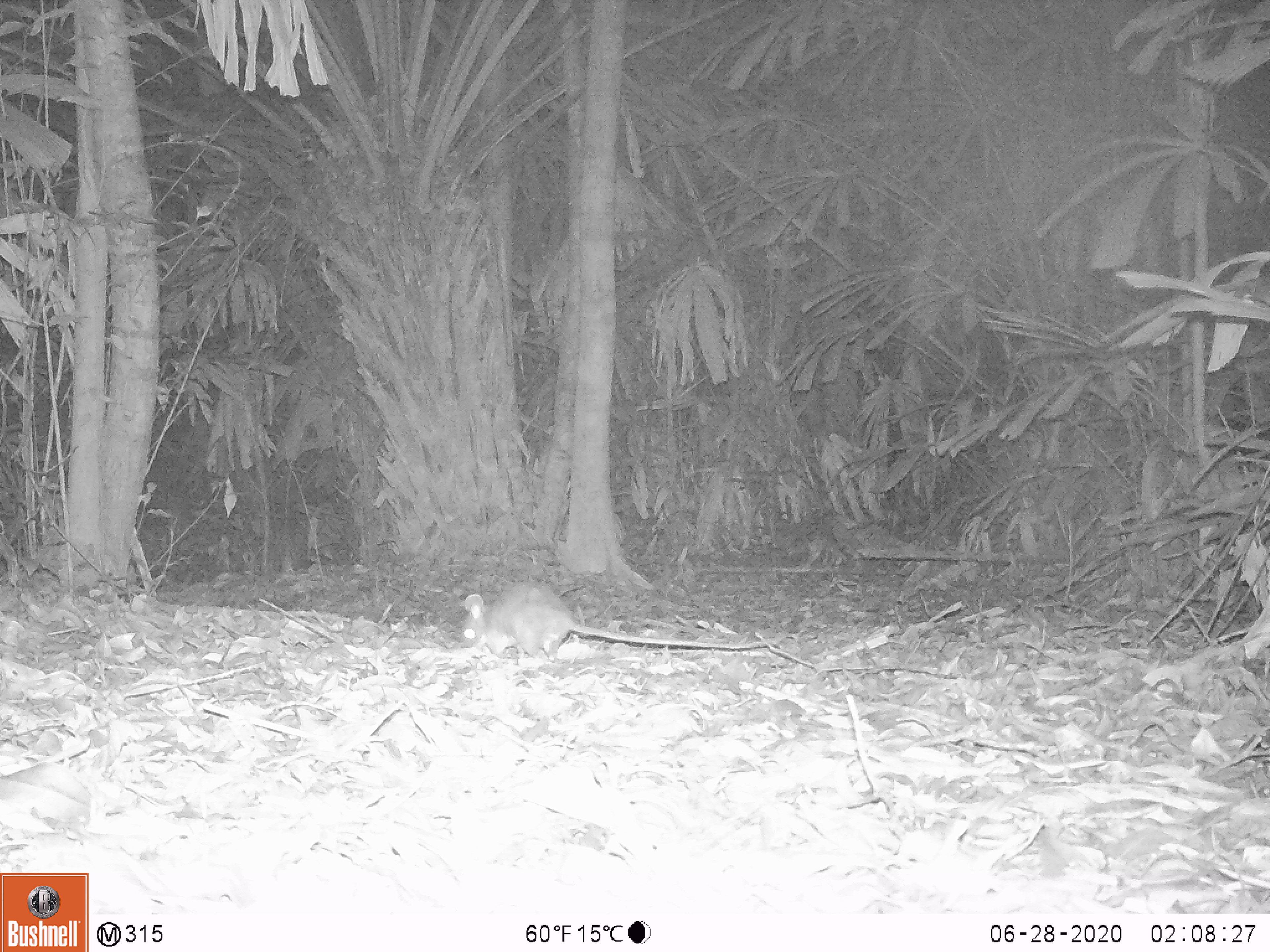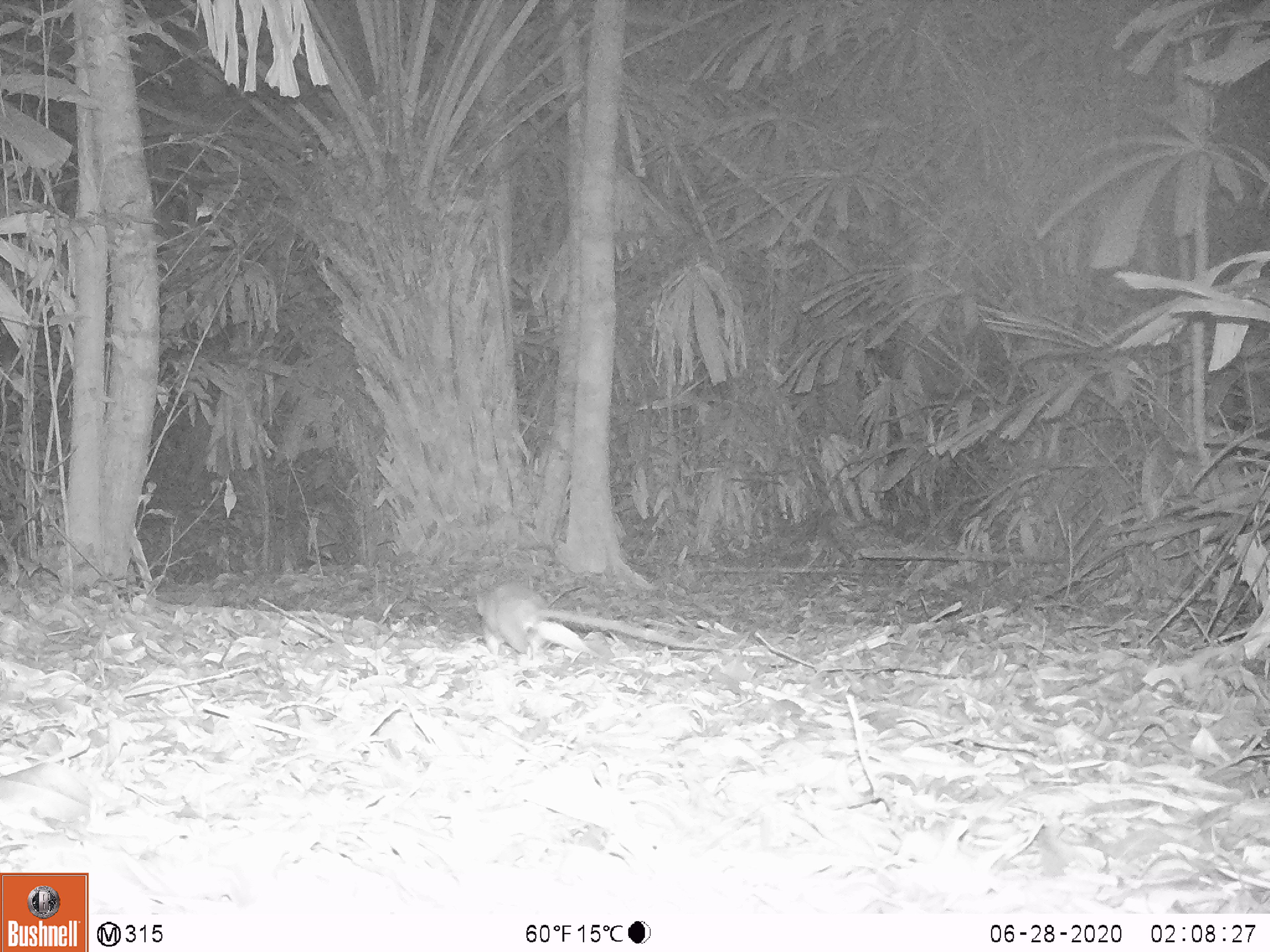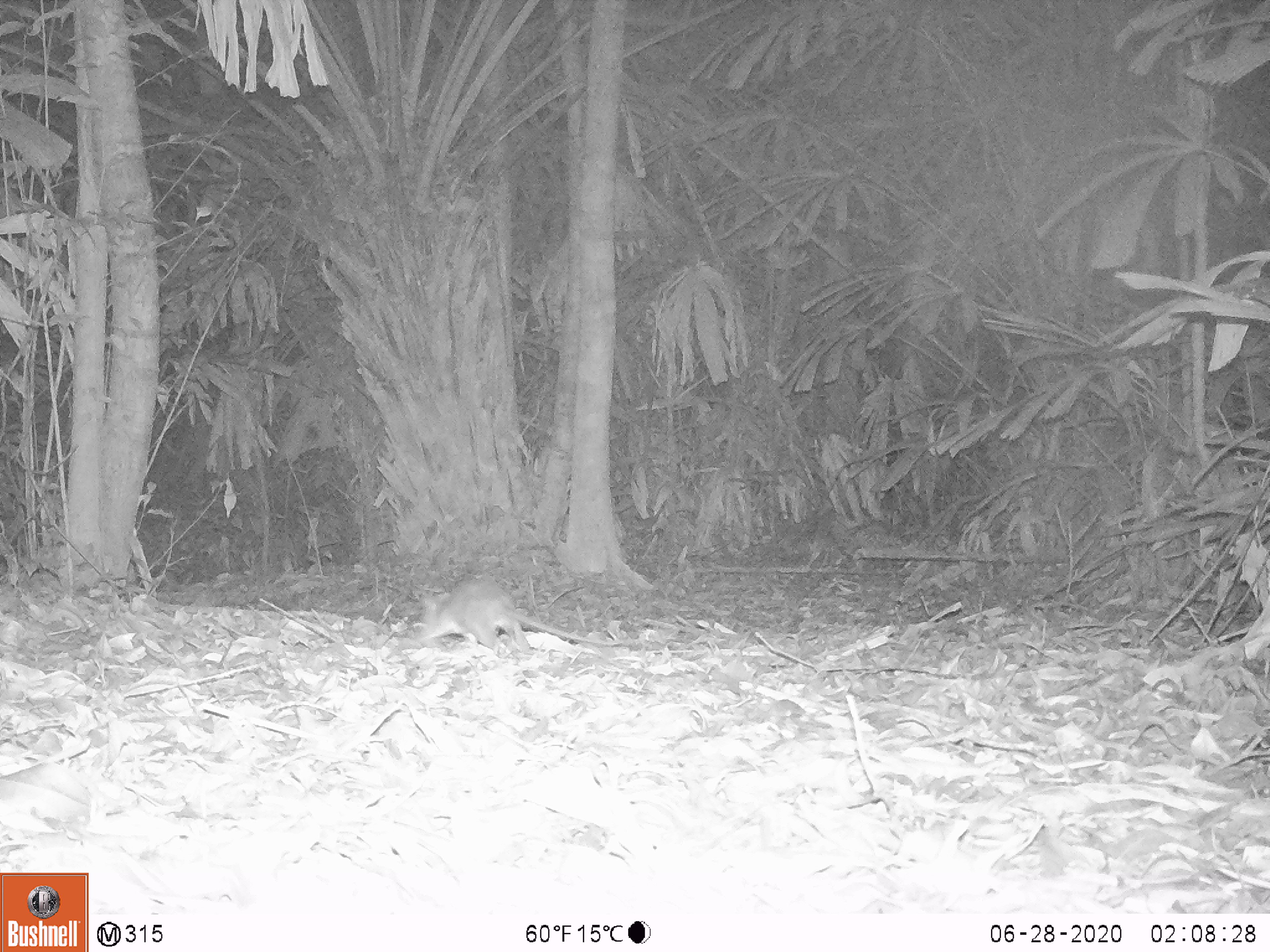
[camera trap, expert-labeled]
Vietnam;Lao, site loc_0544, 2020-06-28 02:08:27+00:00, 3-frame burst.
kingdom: Animalia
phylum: Chordata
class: Mammalia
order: Rodentia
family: Muridae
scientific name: Muridae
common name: old-world mice and rats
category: unidentified murid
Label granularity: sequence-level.